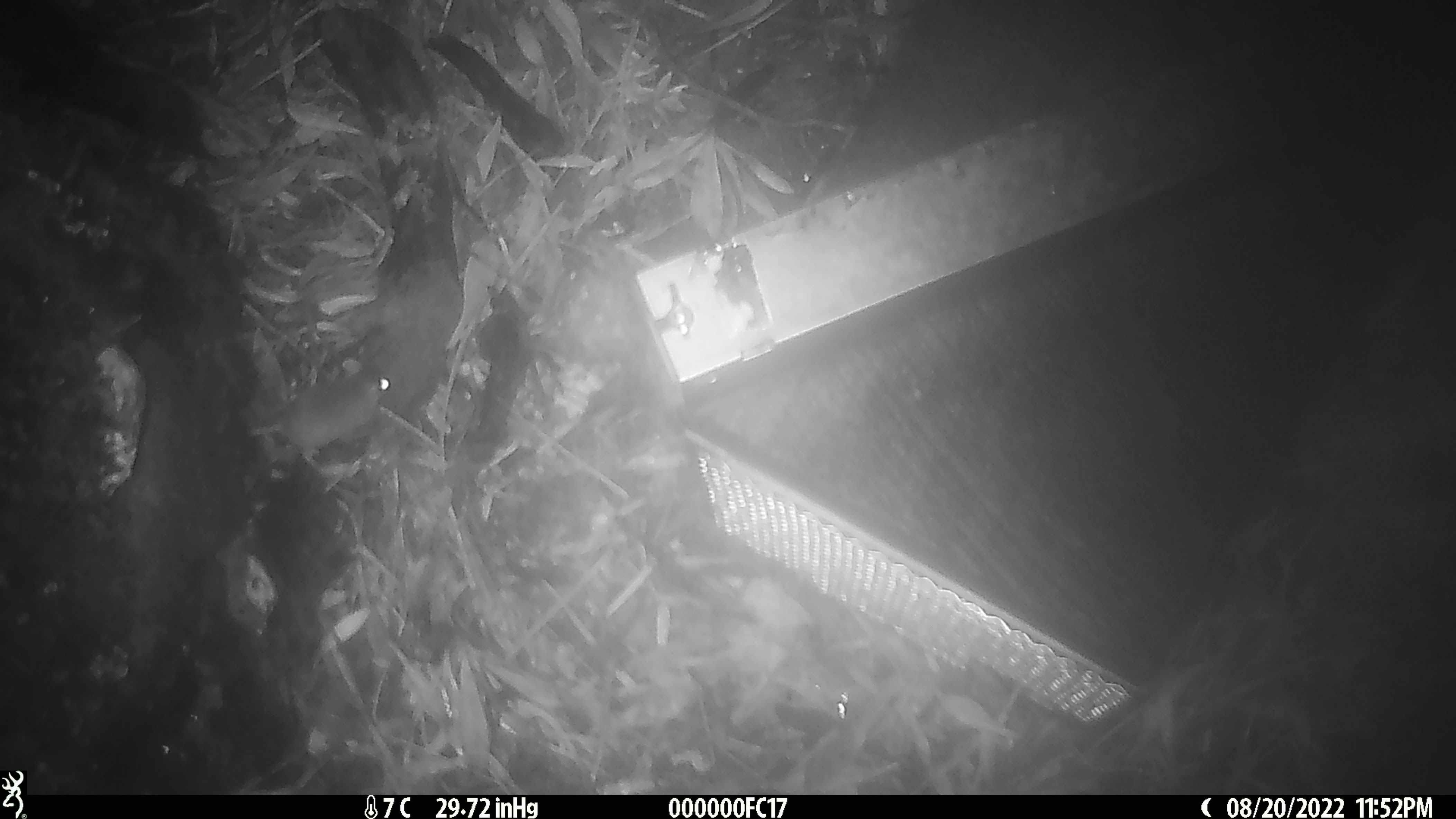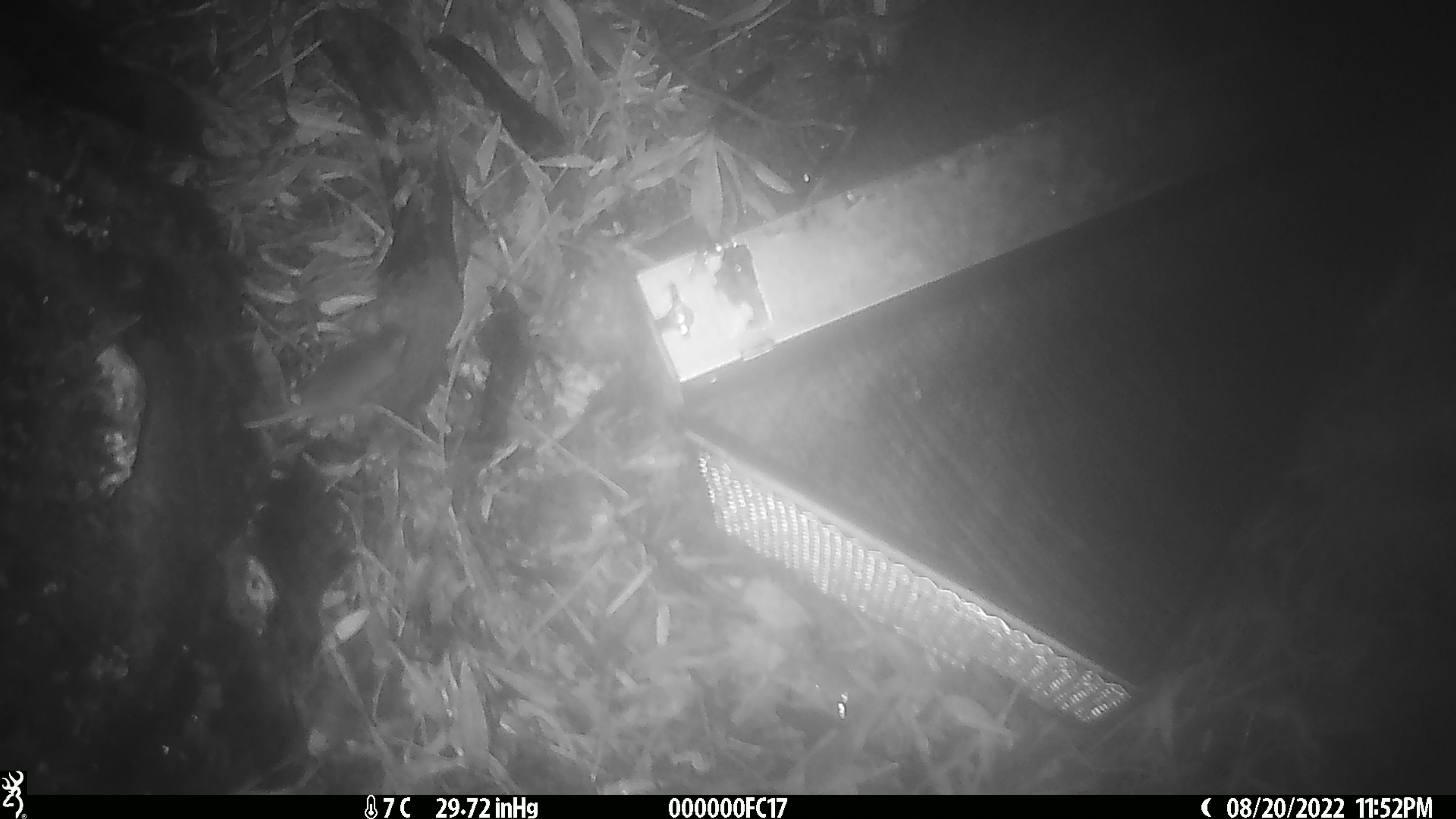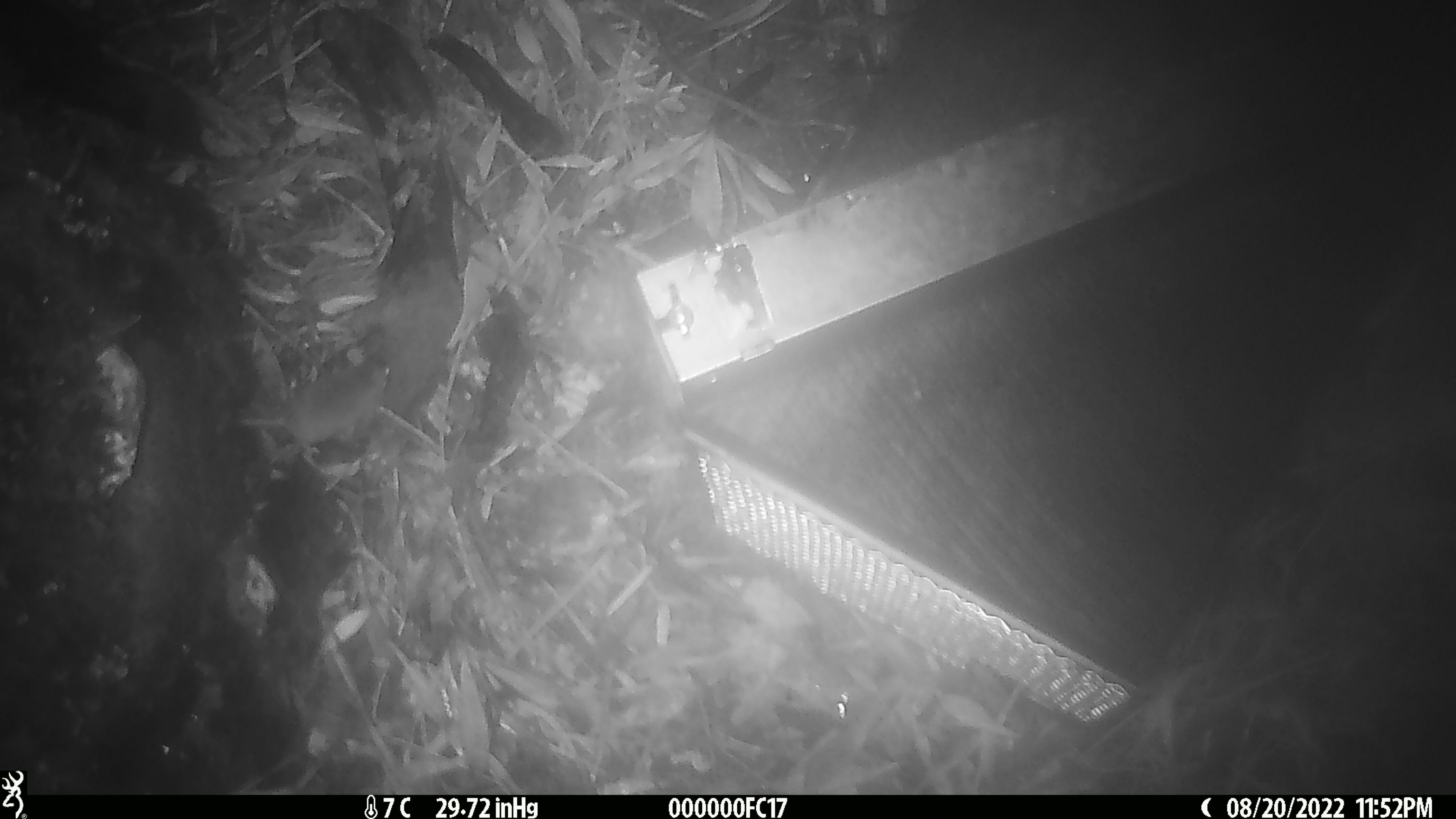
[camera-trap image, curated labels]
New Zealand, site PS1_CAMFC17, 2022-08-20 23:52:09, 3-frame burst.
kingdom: Animalia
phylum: Chordata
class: Mammalia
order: Rodentia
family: Muridae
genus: Mus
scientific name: Mus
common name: mouse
Mouse (Mus).